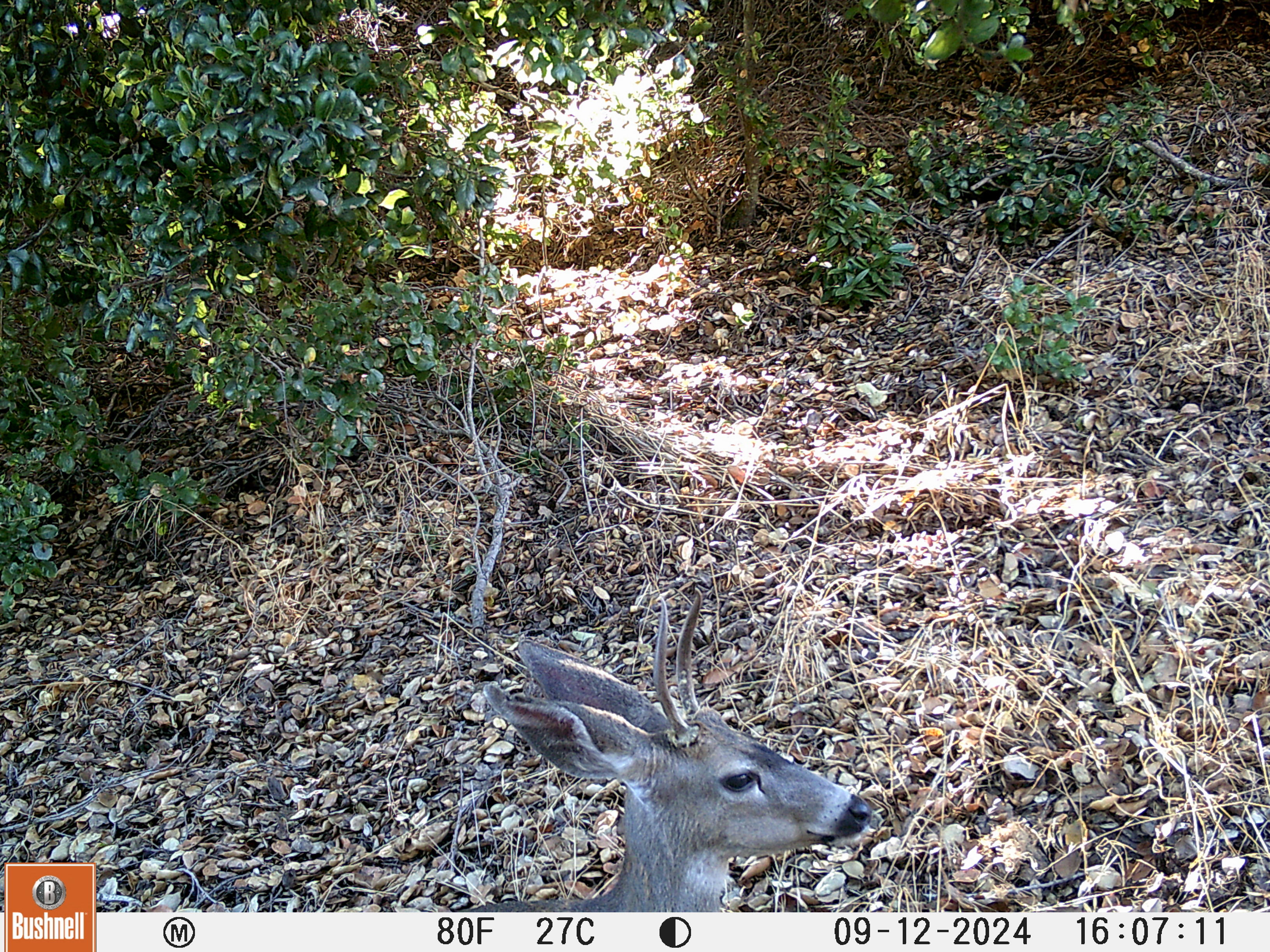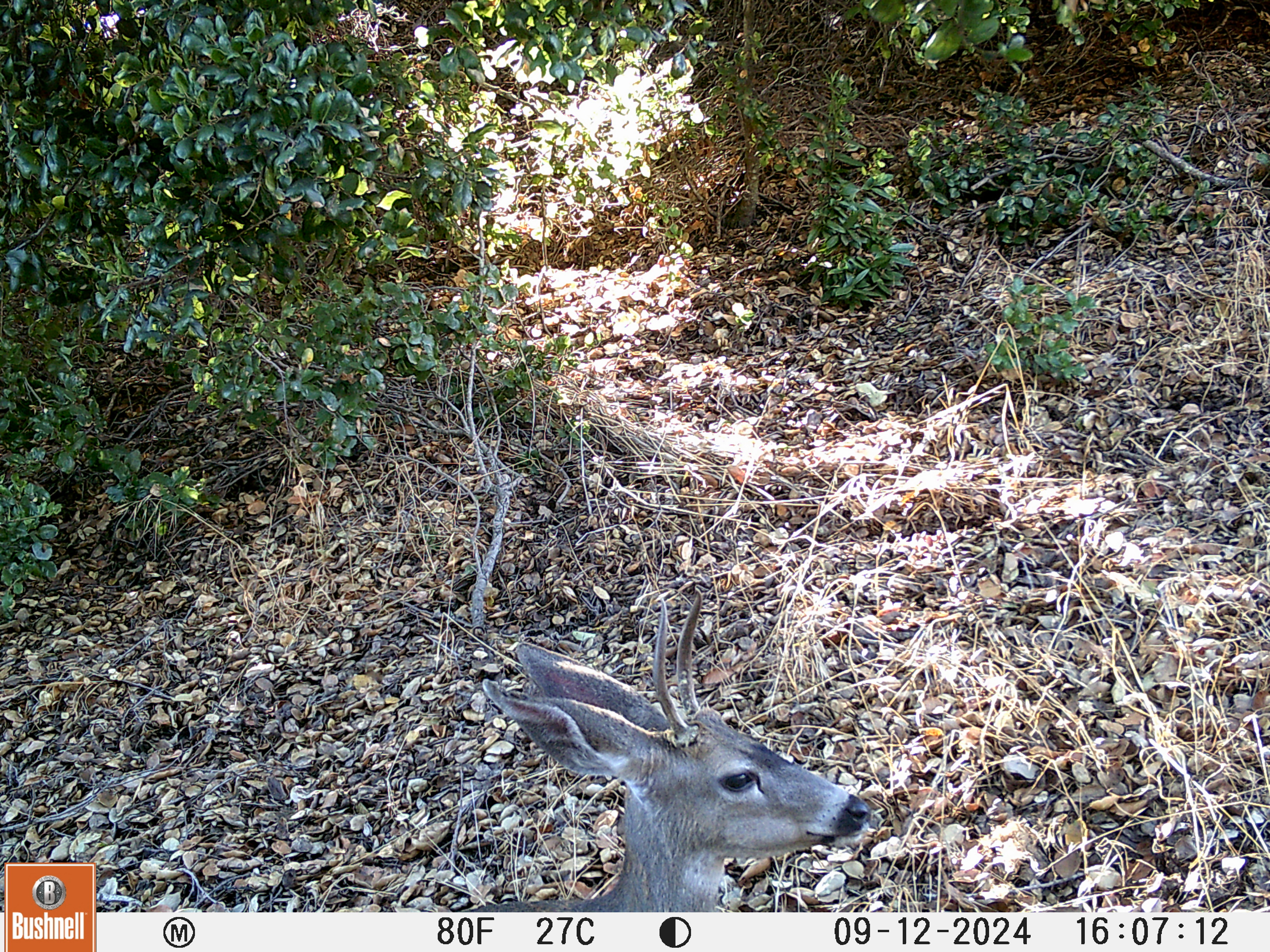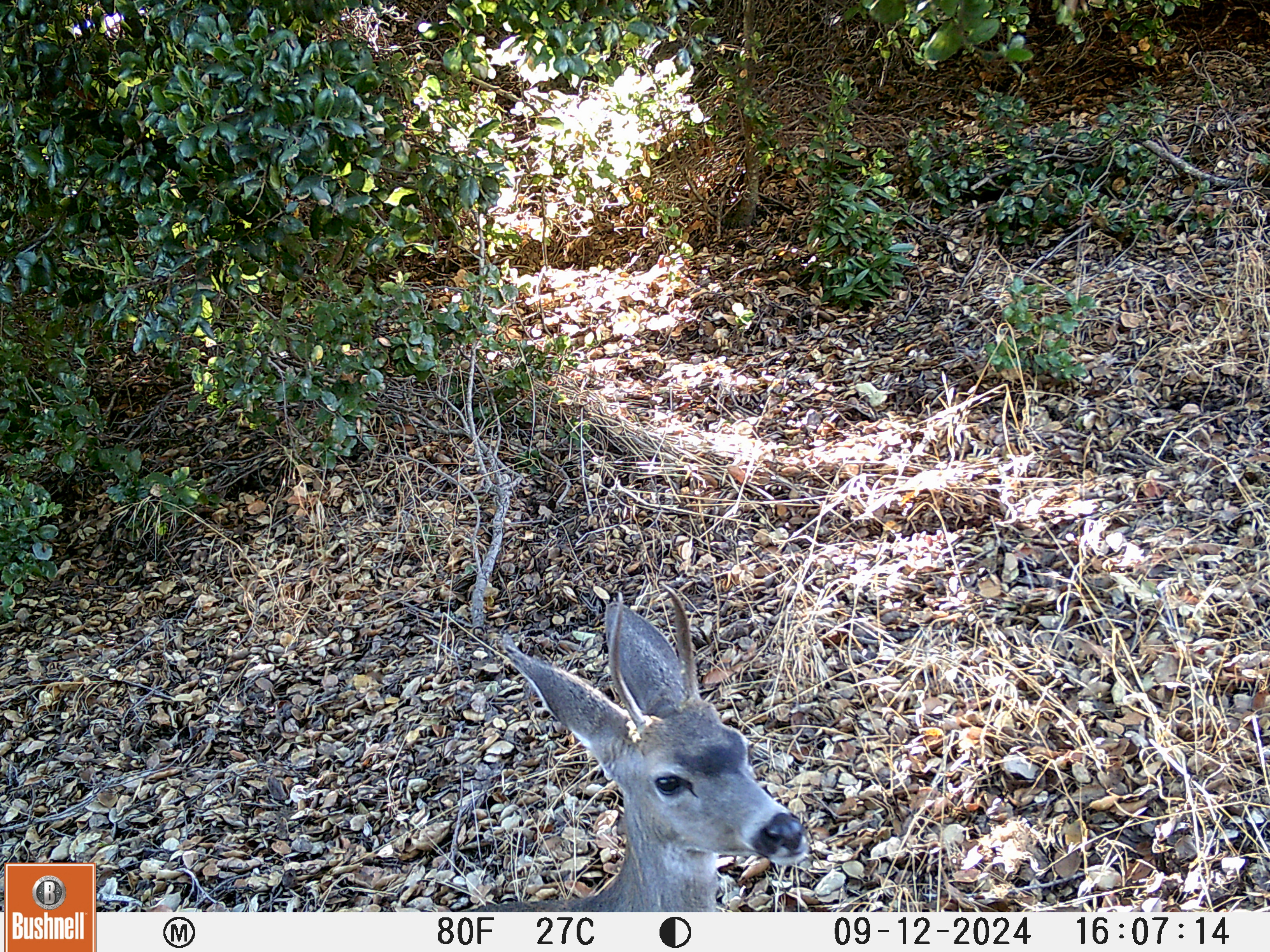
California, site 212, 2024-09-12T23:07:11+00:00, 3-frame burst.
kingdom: Animalia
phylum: Chordata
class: Mammalia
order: Artiodactyla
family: Cervidae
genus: Odocoileus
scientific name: Odocoileus hemionus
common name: mule deer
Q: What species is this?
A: Mule deer (Odocoileus hemionus).